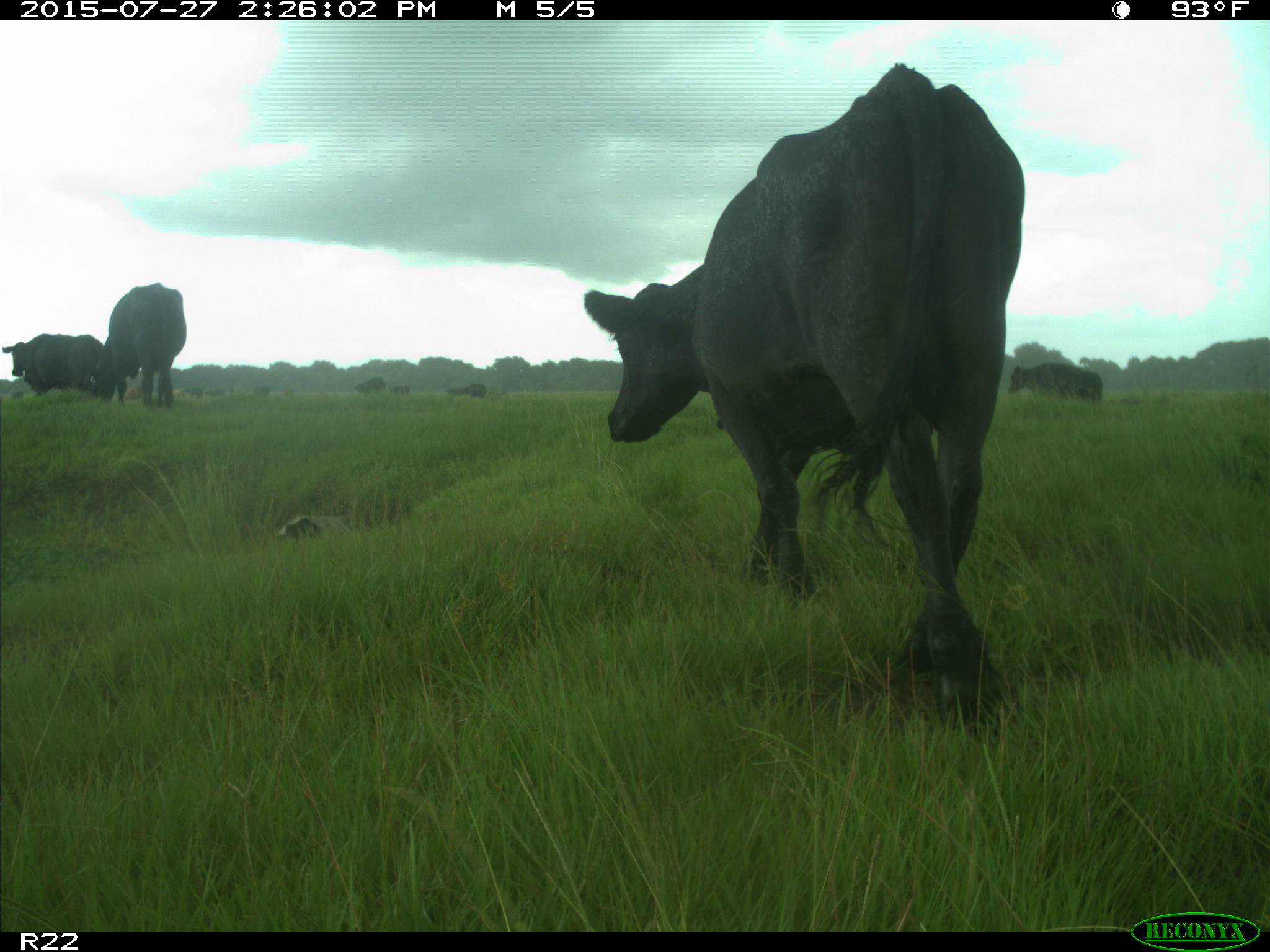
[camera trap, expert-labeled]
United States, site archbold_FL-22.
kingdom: Animalia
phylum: Chordata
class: Mammalia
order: Artiodactyla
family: Bovidae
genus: Bos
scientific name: Bos taurus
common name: domestic cow